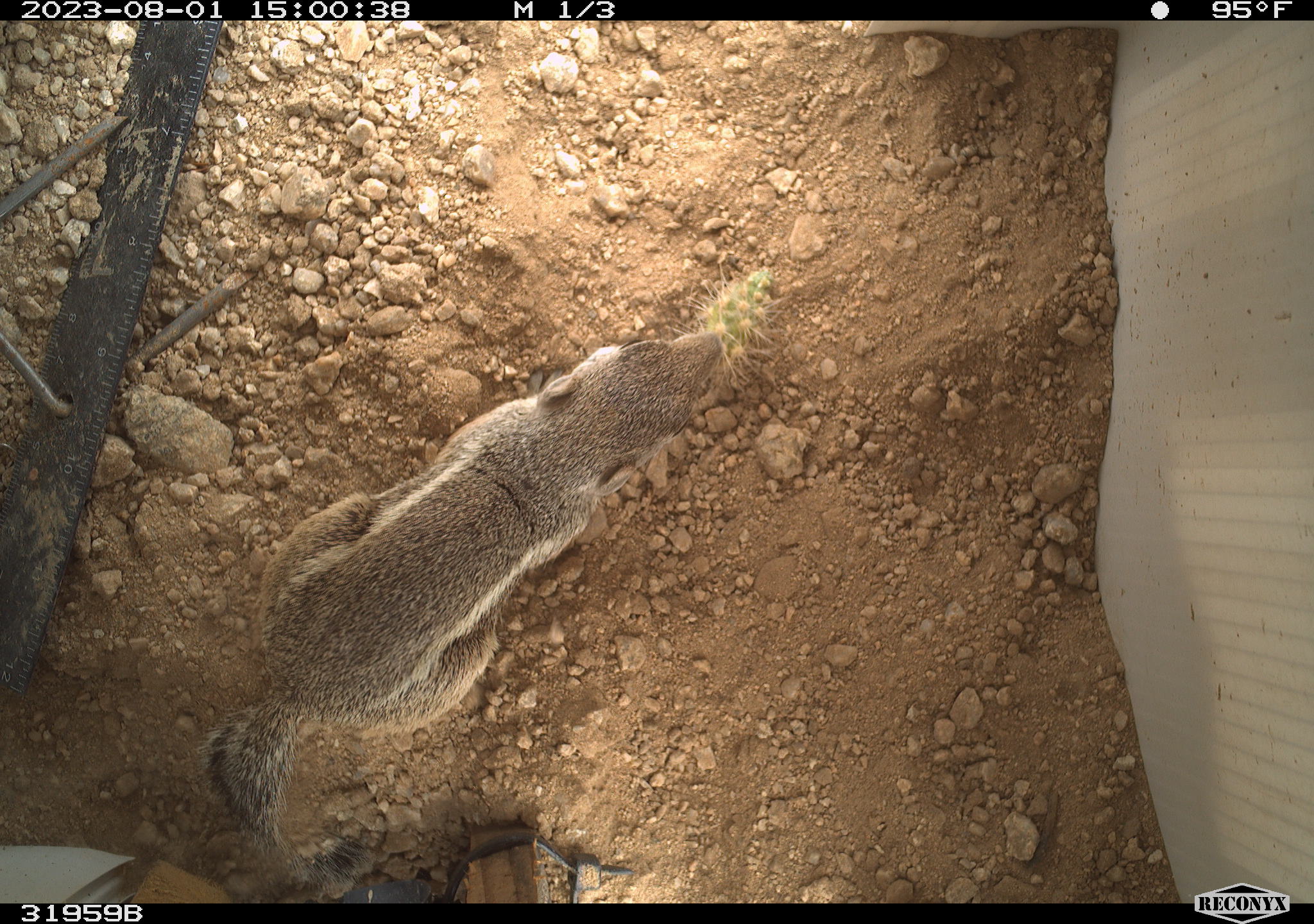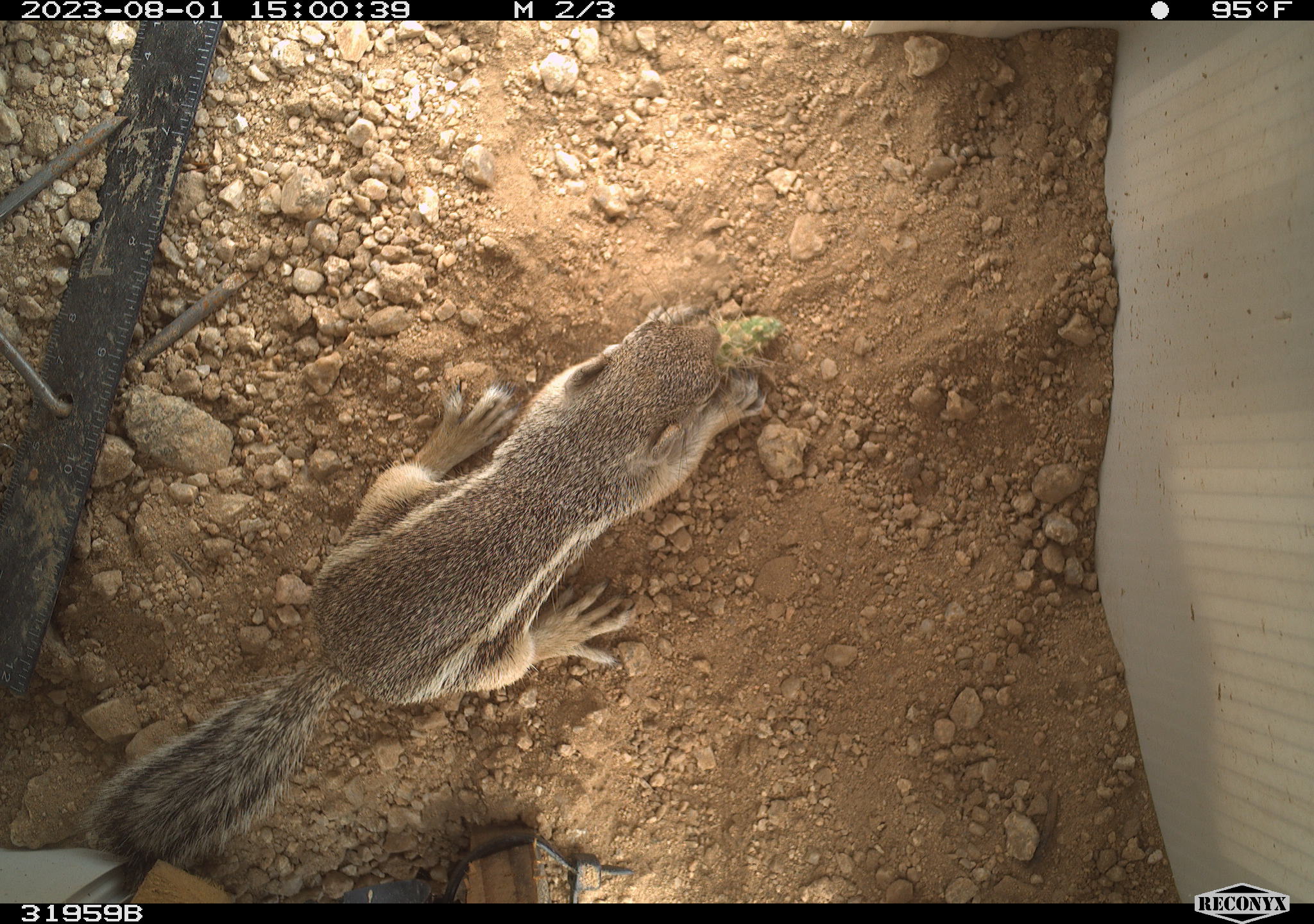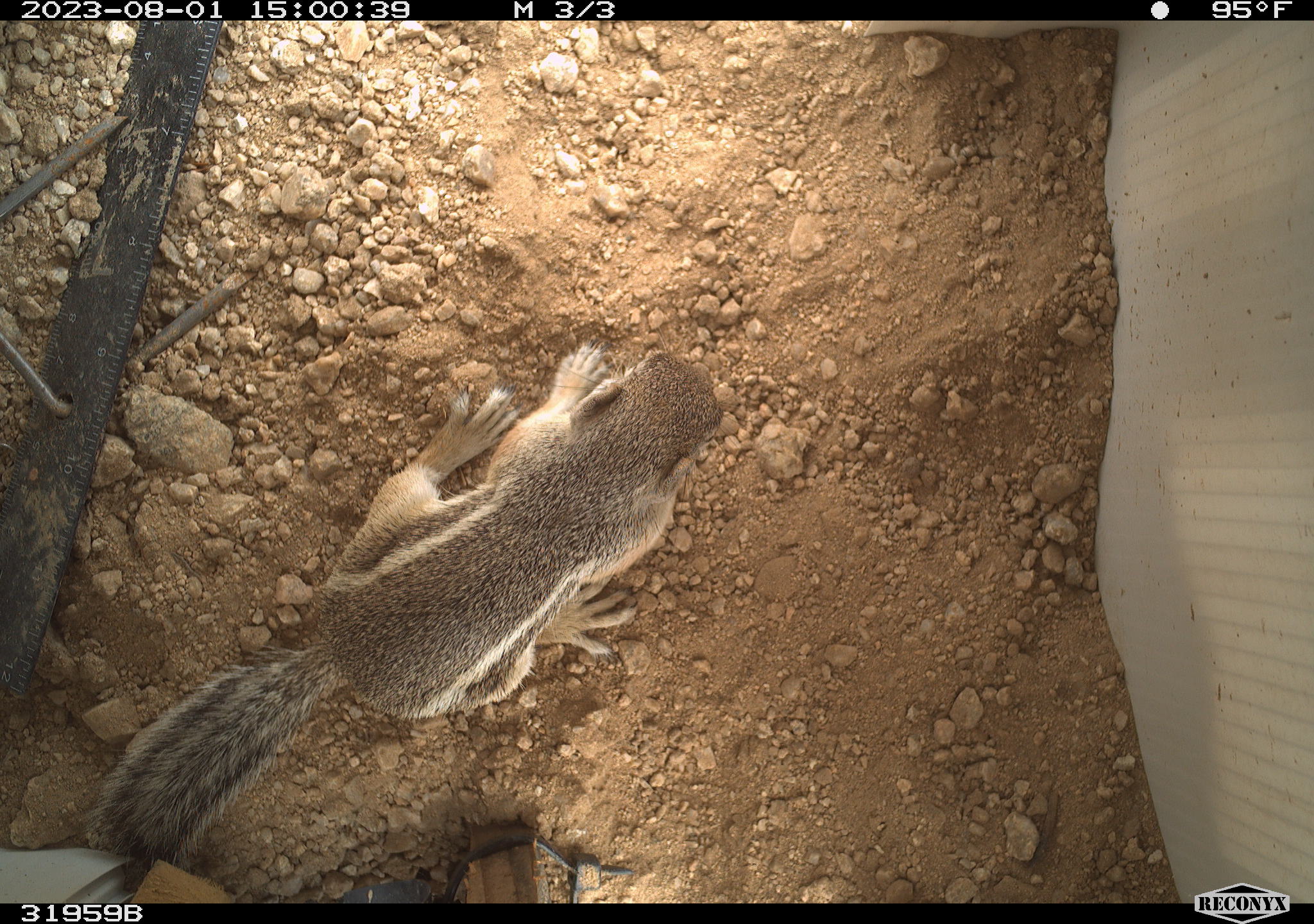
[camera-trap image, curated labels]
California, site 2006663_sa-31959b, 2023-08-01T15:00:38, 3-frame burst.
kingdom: Animalia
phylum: Chordata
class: Mammalia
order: Rodentia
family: Sciuridae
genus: Ammospermophilus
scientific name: Ammospermophilus leucurus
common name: white-tailed antelope squirrel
White-tailed antelope squirrel (Ammospermophilus leucurus).